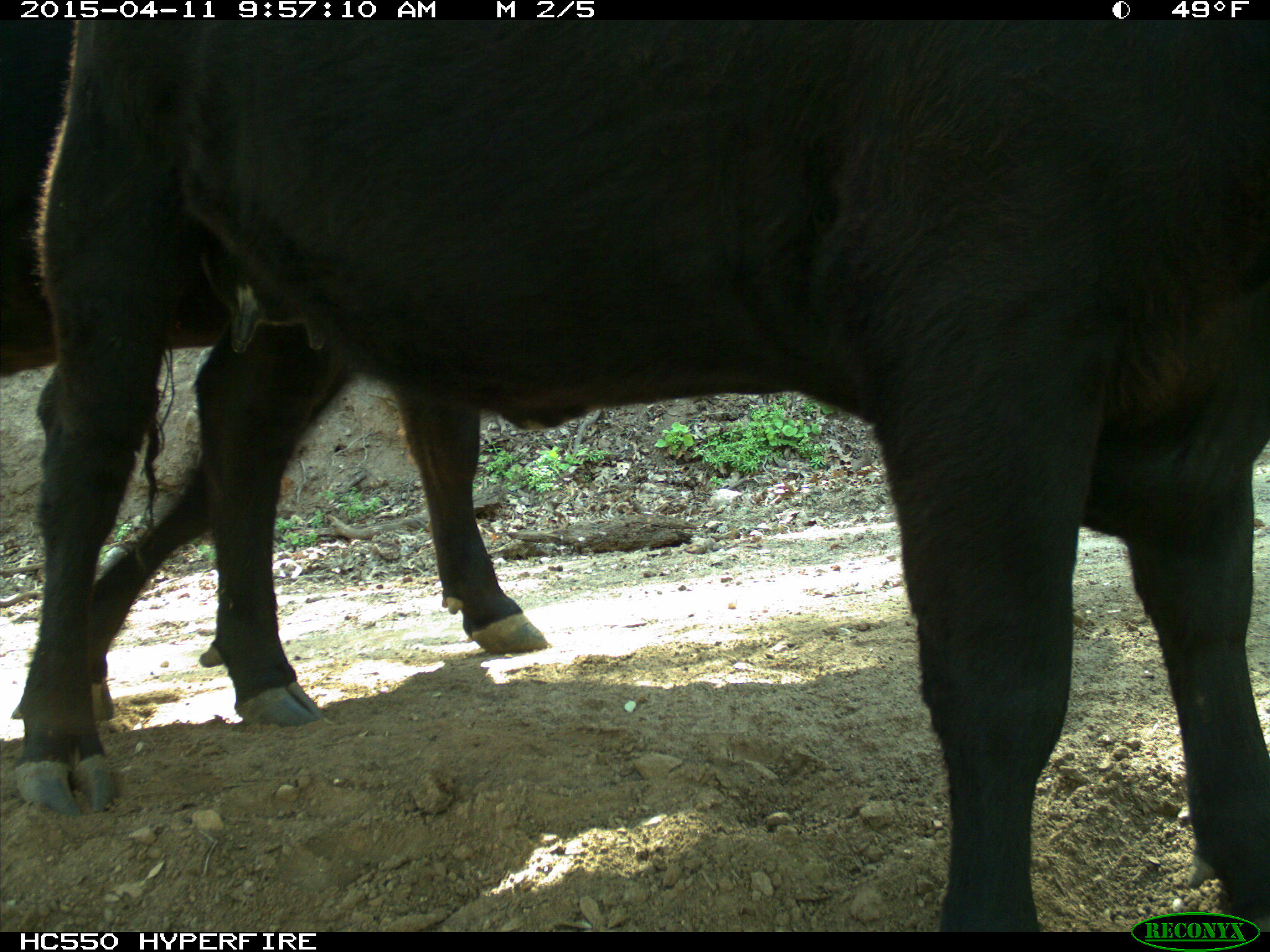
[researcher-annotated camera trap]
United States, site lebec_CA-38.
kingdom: Animalia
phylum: Chordata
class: Mammalia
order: Artiodactyla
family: Bovidae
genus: Bos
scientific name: Bos taurus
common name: domestic cow